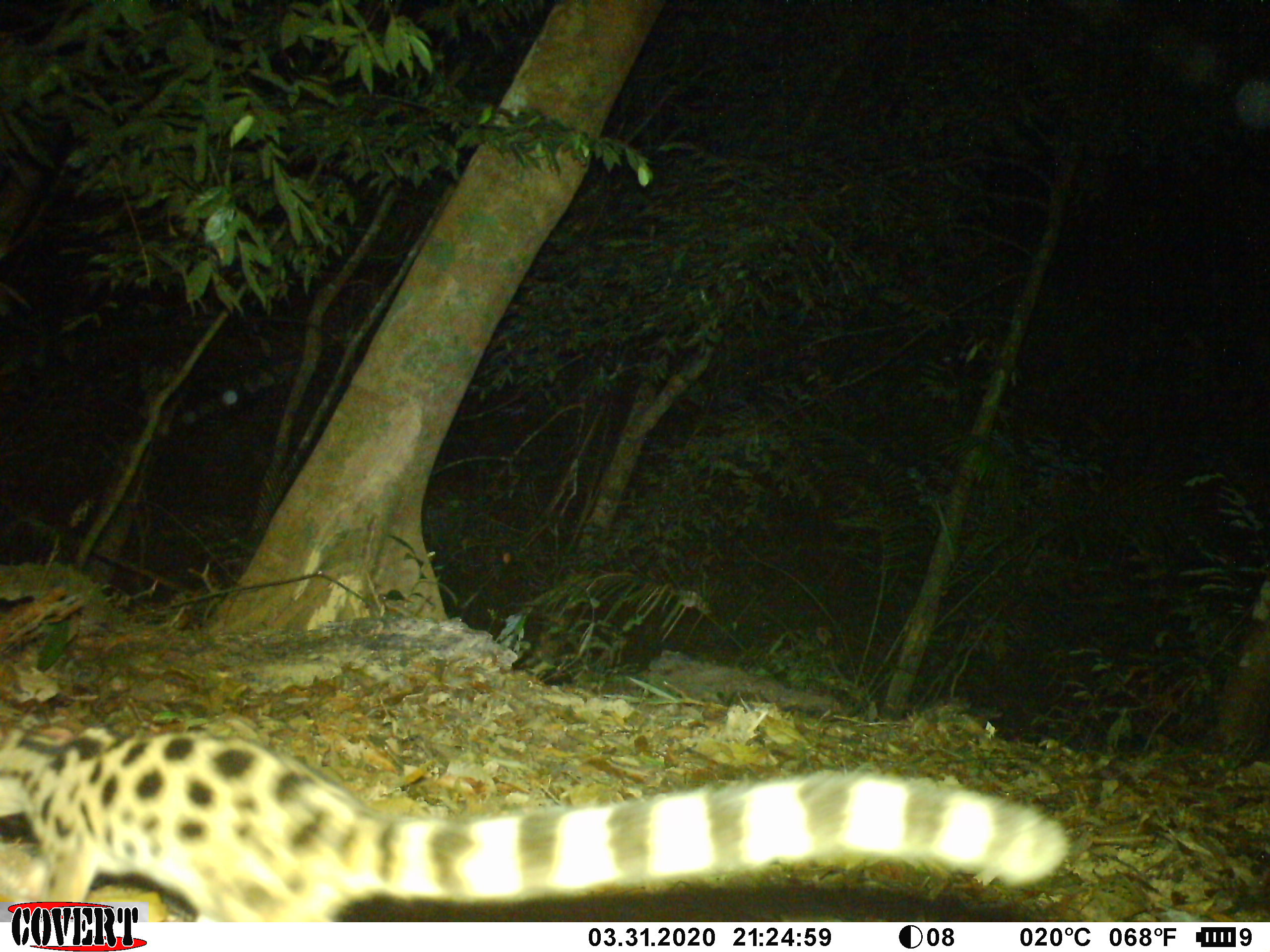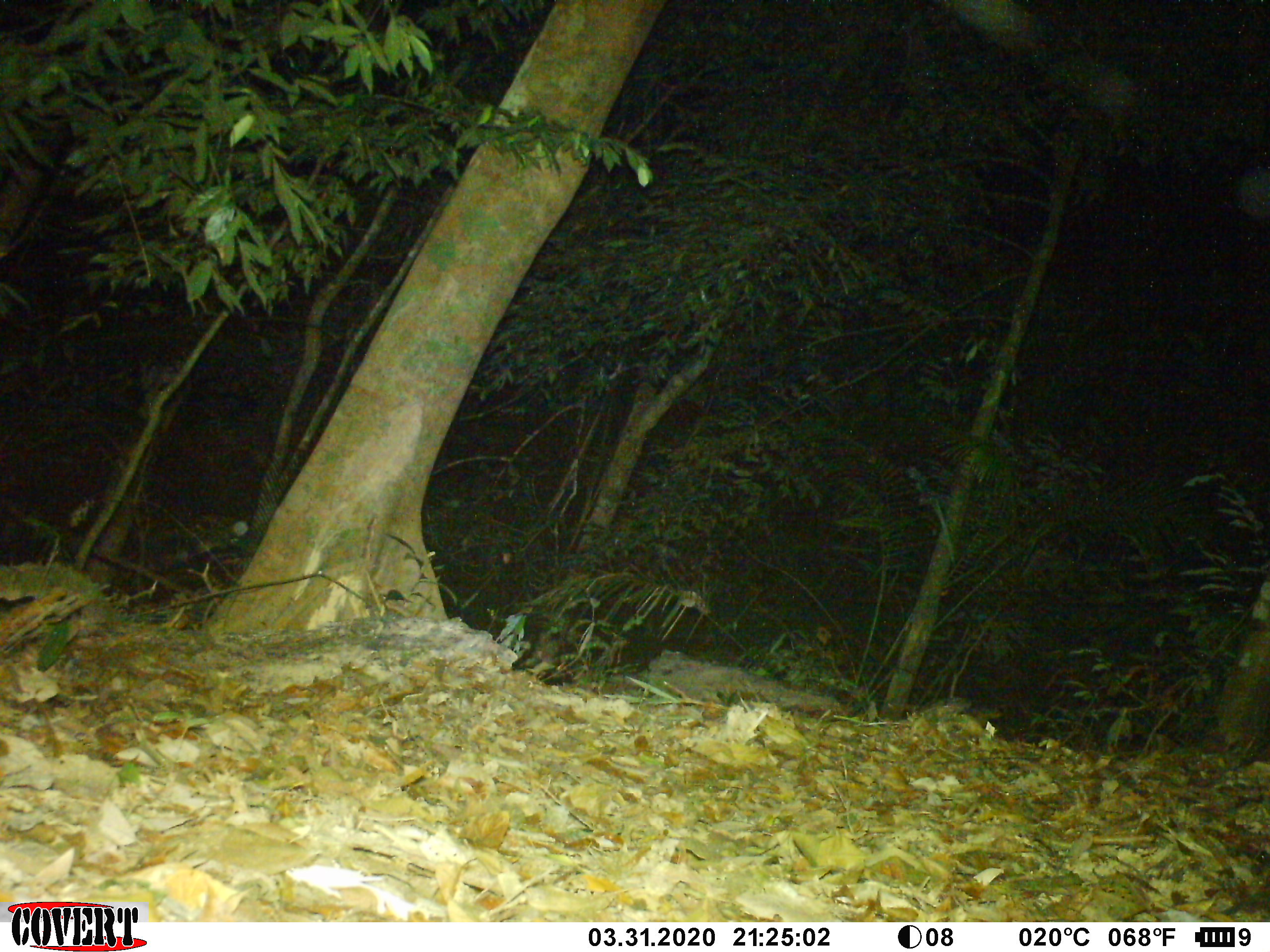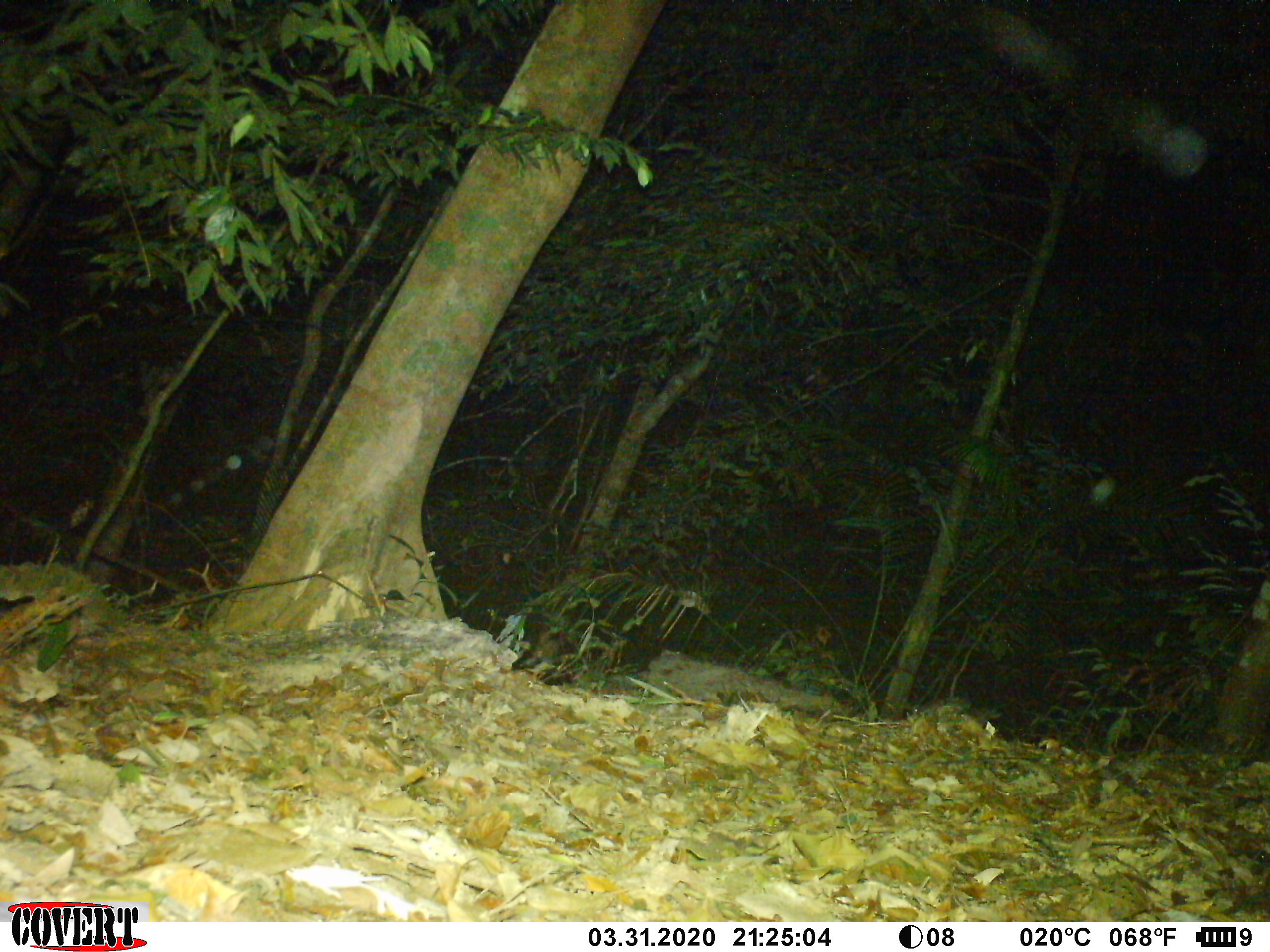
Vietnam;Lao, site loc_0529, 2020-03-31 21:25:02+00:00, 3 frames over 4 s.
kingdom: Animalia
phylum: Chordata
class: Mammalia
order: Carnivora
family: Prionodontidae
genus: Prionodon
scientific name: Prionodon pardicolor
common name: spotted linsang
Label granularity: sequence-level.